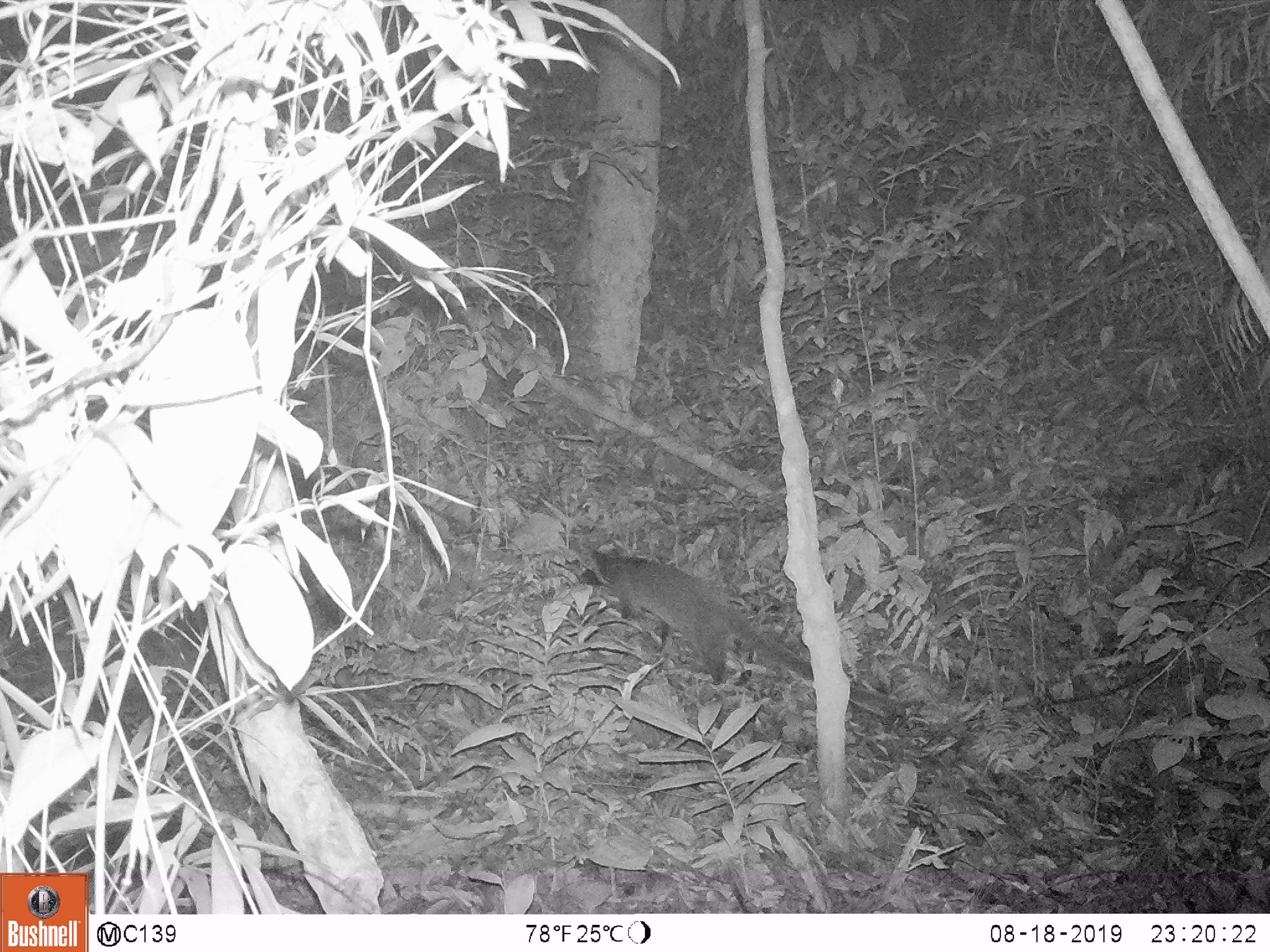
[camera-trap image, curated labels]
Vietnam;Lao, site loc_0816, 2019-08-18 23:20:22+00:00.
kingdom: Animalia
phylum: Chordata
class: Mammalia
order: Carnivora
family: Viverridae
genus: Paguma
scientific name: Paguma larvata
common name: masked palm civet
Masked palm civet (Paguma larvata). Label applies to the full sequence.